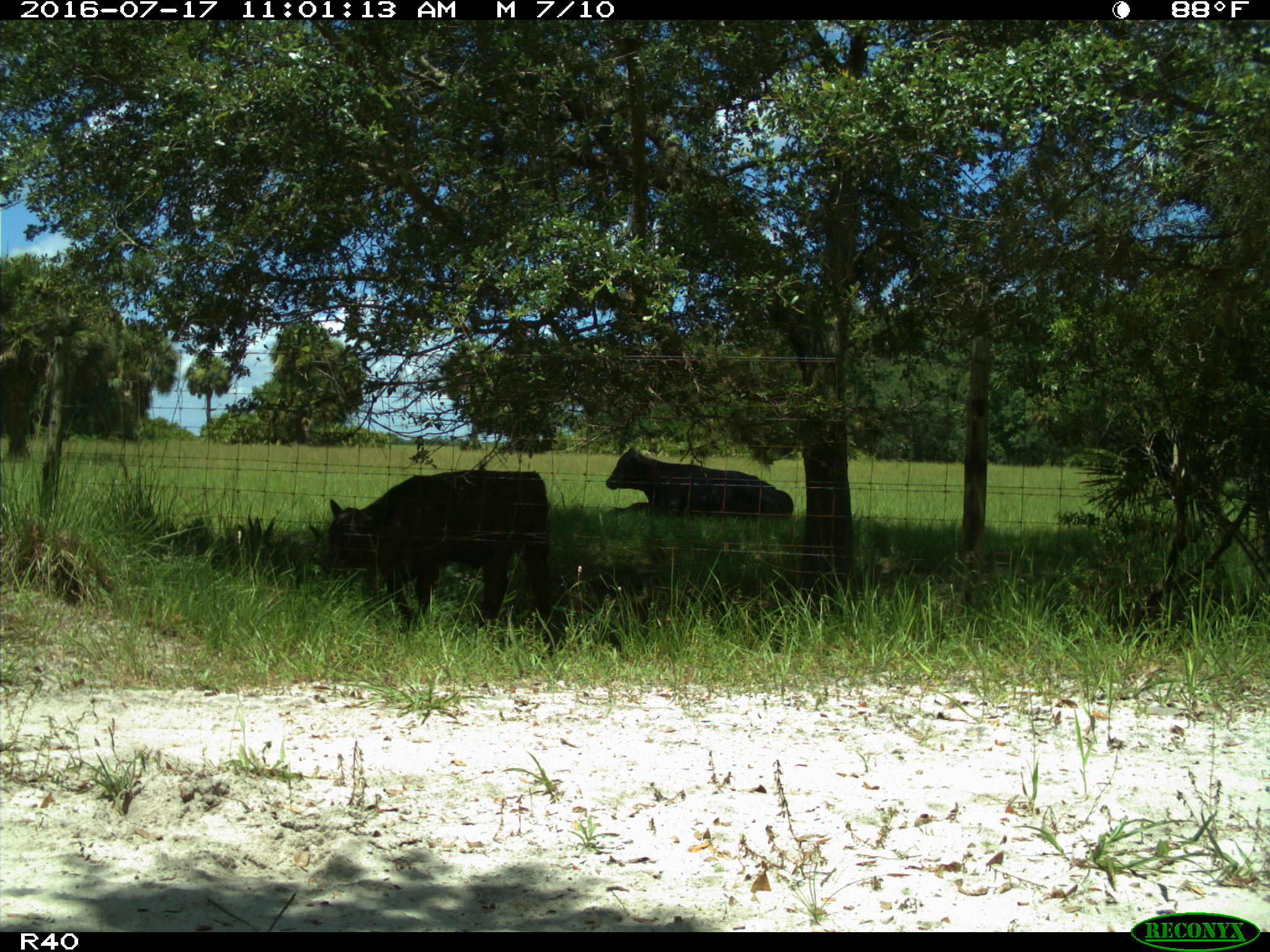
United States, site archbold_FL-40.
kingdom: Animalia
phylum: Chordata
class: Mammalia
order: Artiodactyla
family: Bovidae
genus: Bos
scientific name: Bos taurus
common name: domestic cow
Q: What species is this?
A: Bos taurus (domestic cow).